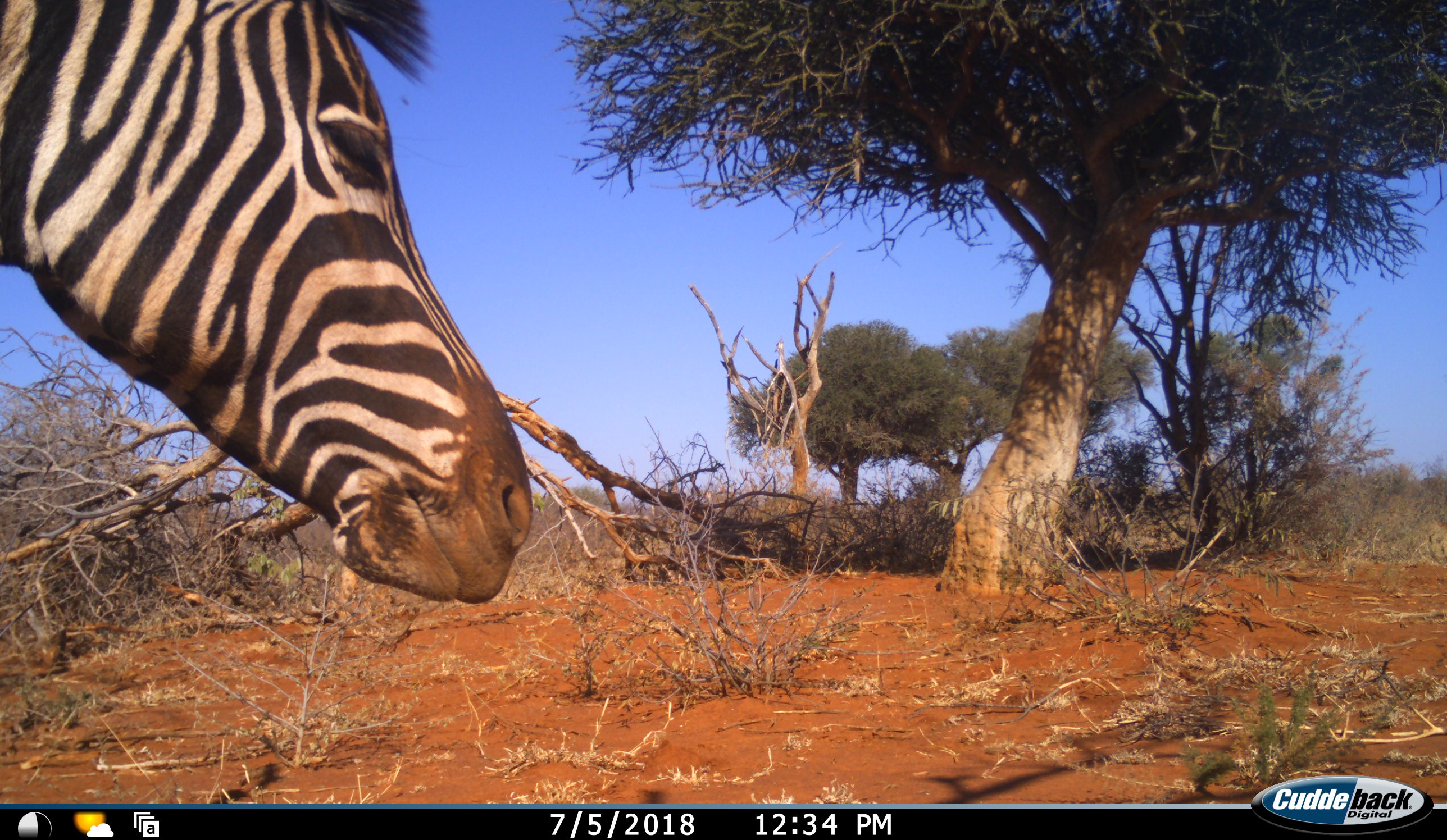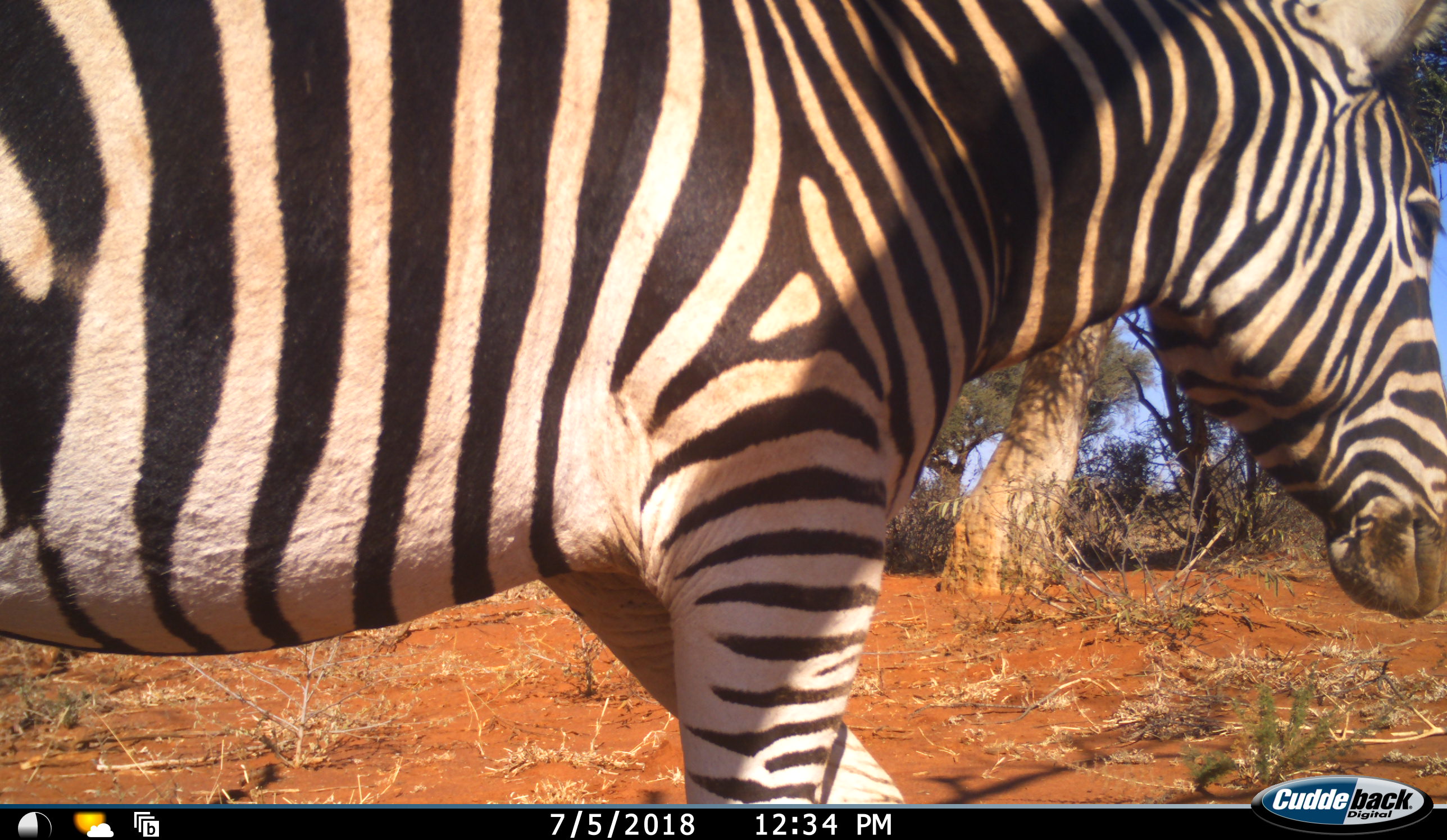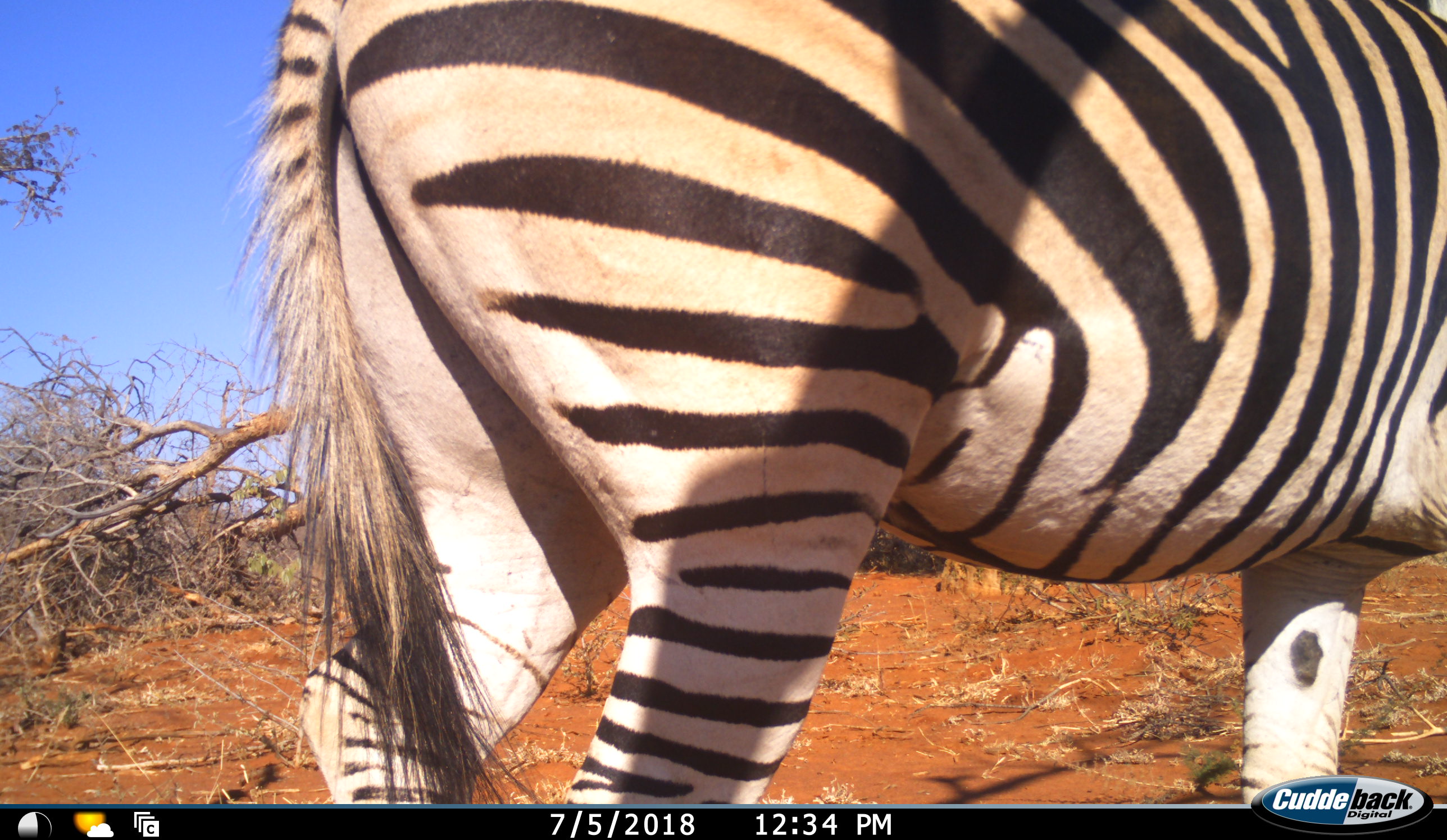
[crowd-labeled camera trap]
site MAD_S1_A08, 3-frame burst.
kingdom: Animalia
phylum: Chordata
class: Mammalia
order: Perissodactyla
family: Equidae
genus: Equus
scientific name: Equus quagga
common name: plains zebra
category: zebraplains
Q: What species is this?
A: Zebraplains (plains zebra) (Equus quagga).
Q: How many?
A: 1.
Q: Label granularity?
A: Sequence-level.